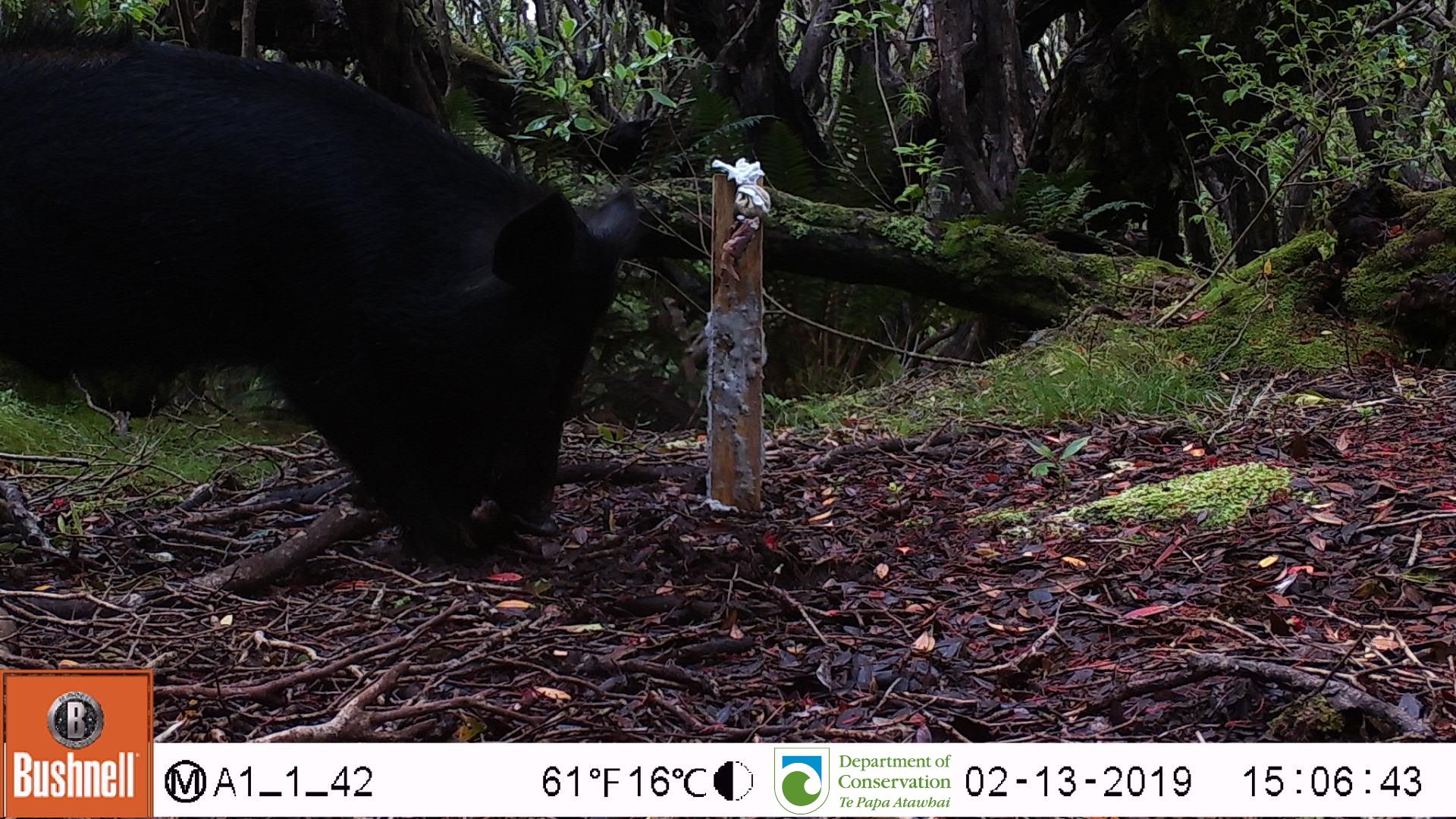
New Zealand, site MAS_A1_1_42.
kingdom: Animalia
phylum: Chordata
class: Mammalia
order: Artiodactyla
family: Suidae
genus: Sus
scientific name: Sus scrofa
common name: pig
Pig (Sus scrofa).